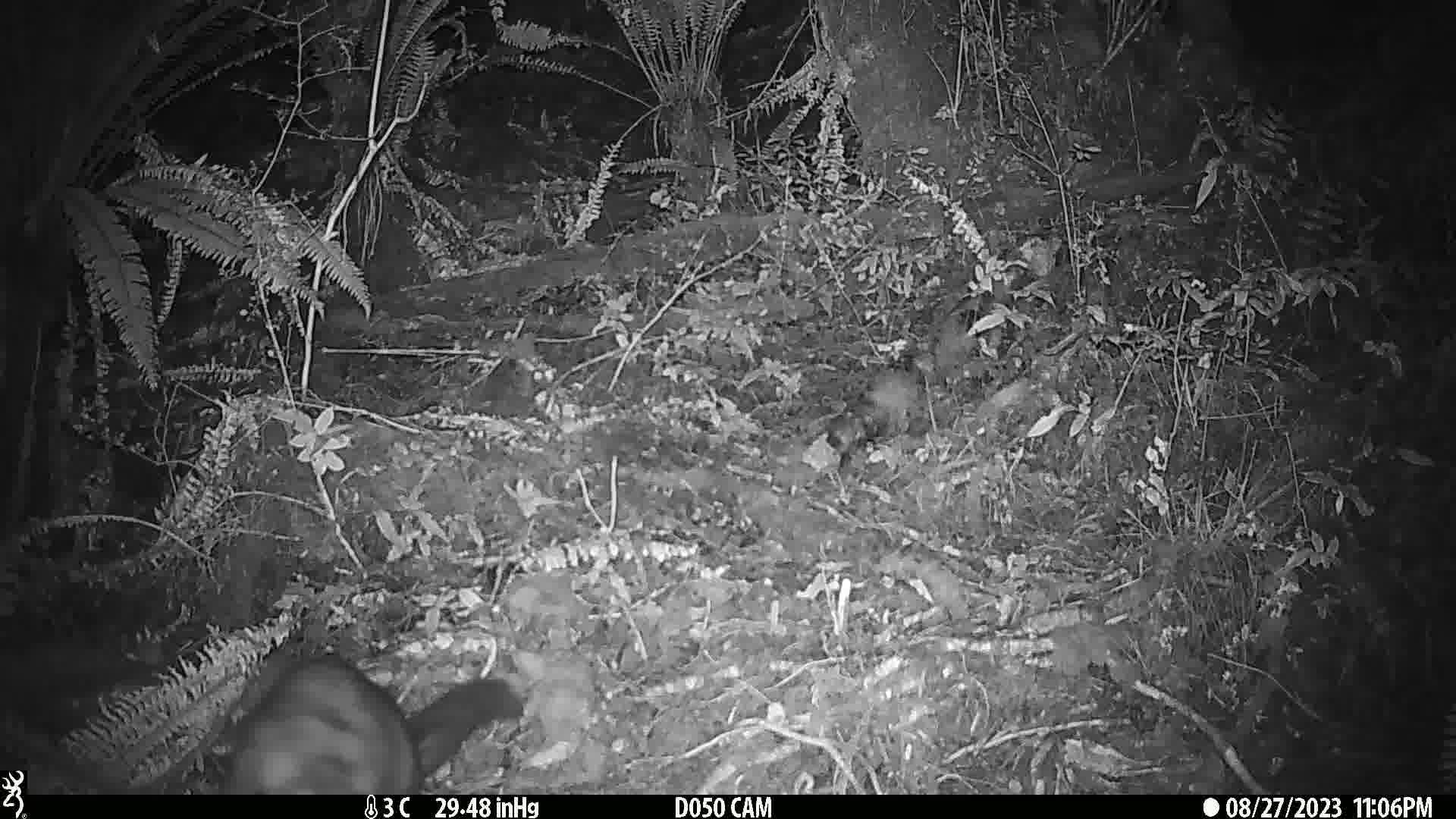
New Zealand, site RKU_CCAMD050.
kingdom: Animalia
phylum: Chordata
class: Mammalia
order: Diprotodontia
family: Phalangeridae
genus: Trichosurus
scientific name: Trichosurus vulpecula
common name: common brushtail possum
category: possum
Possum (common brushtail possum) (Trichosurus vulpecula).